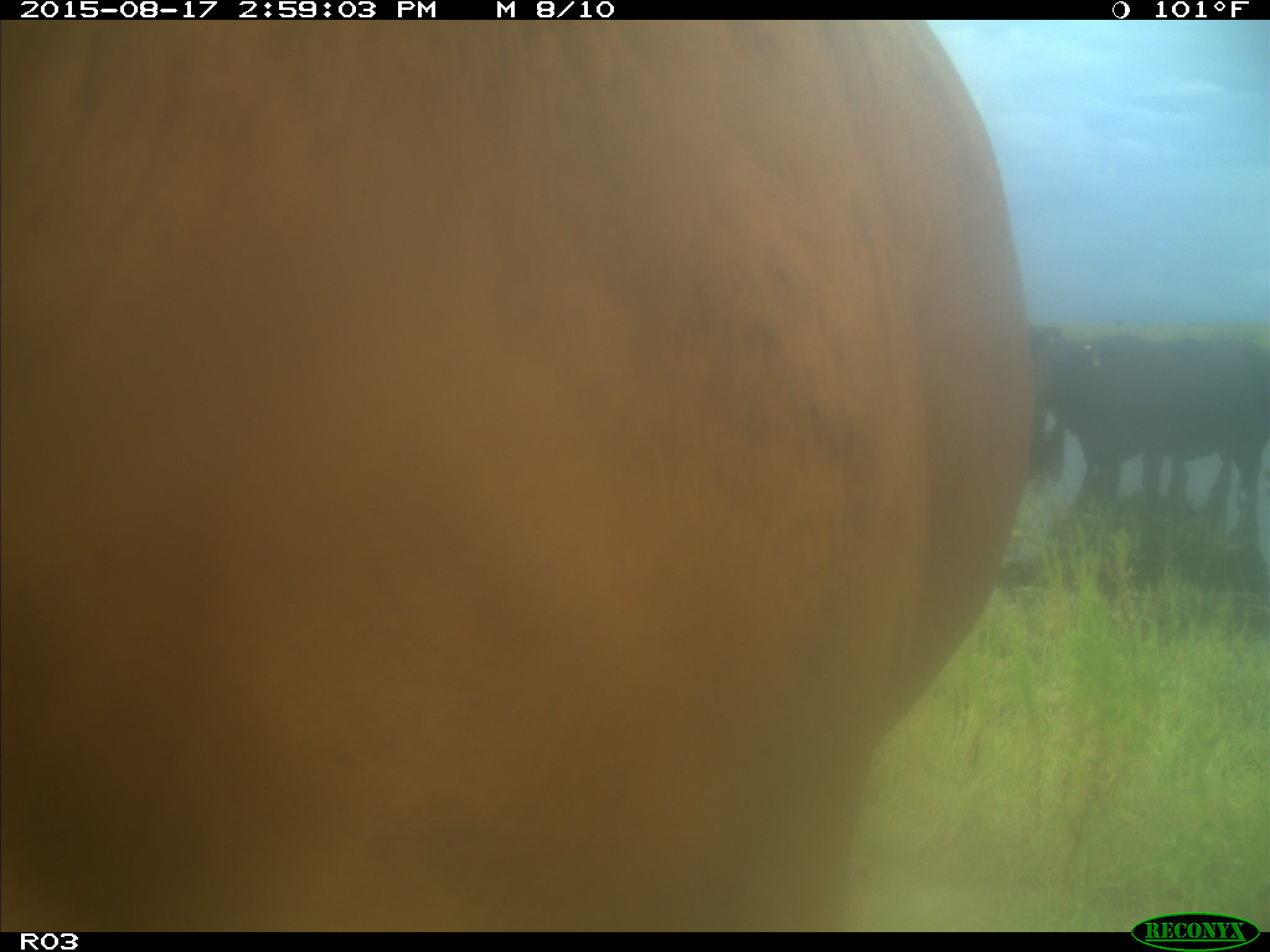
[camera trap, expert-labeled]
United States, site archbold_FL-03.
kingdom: Animalia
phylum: Chordata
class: Mammalia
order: Artiodactyla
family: Bovidae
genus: Bos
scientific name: Bos taurus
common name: domestic cow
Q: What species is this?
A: Bos taurus (domestic cow).